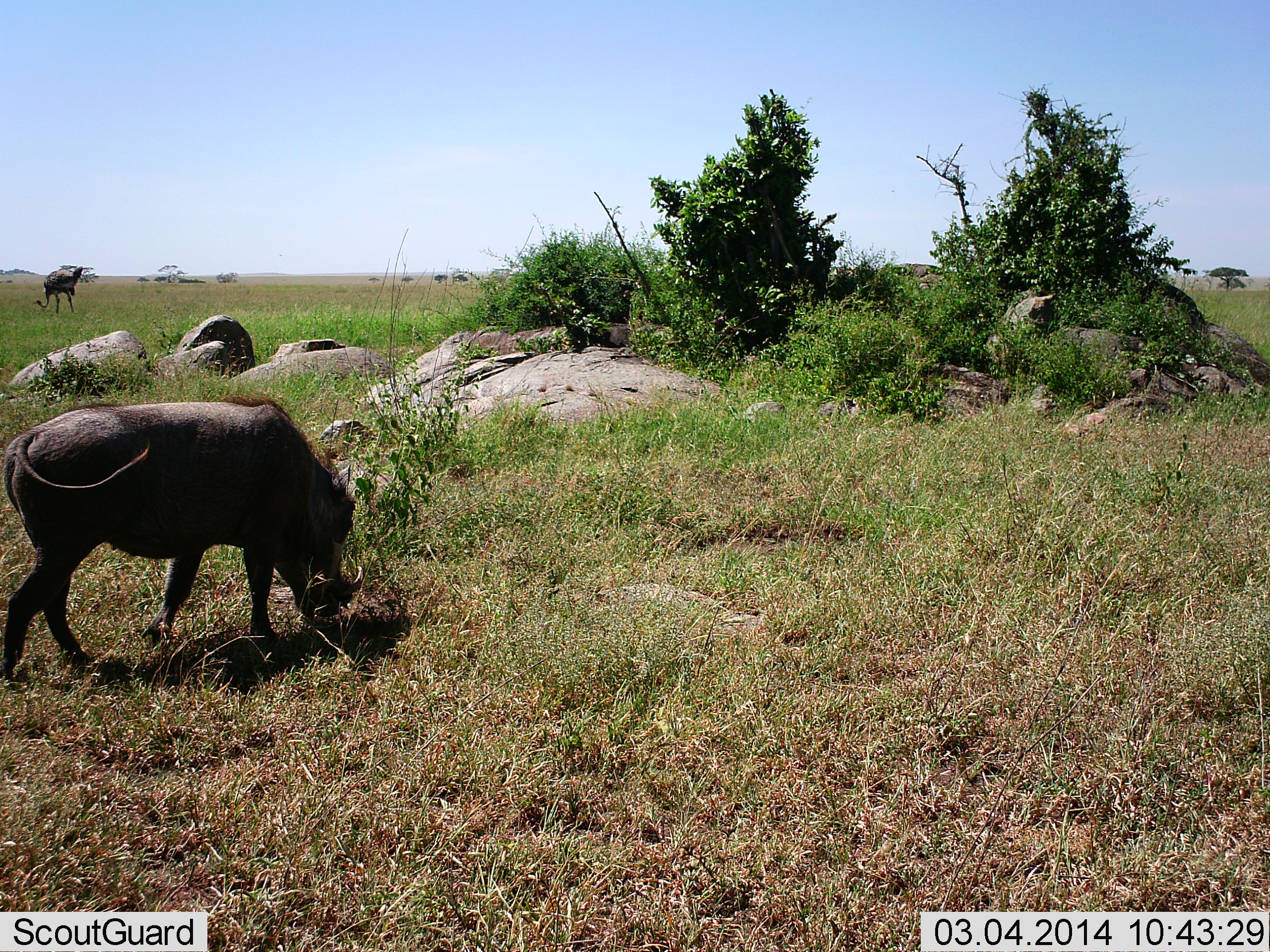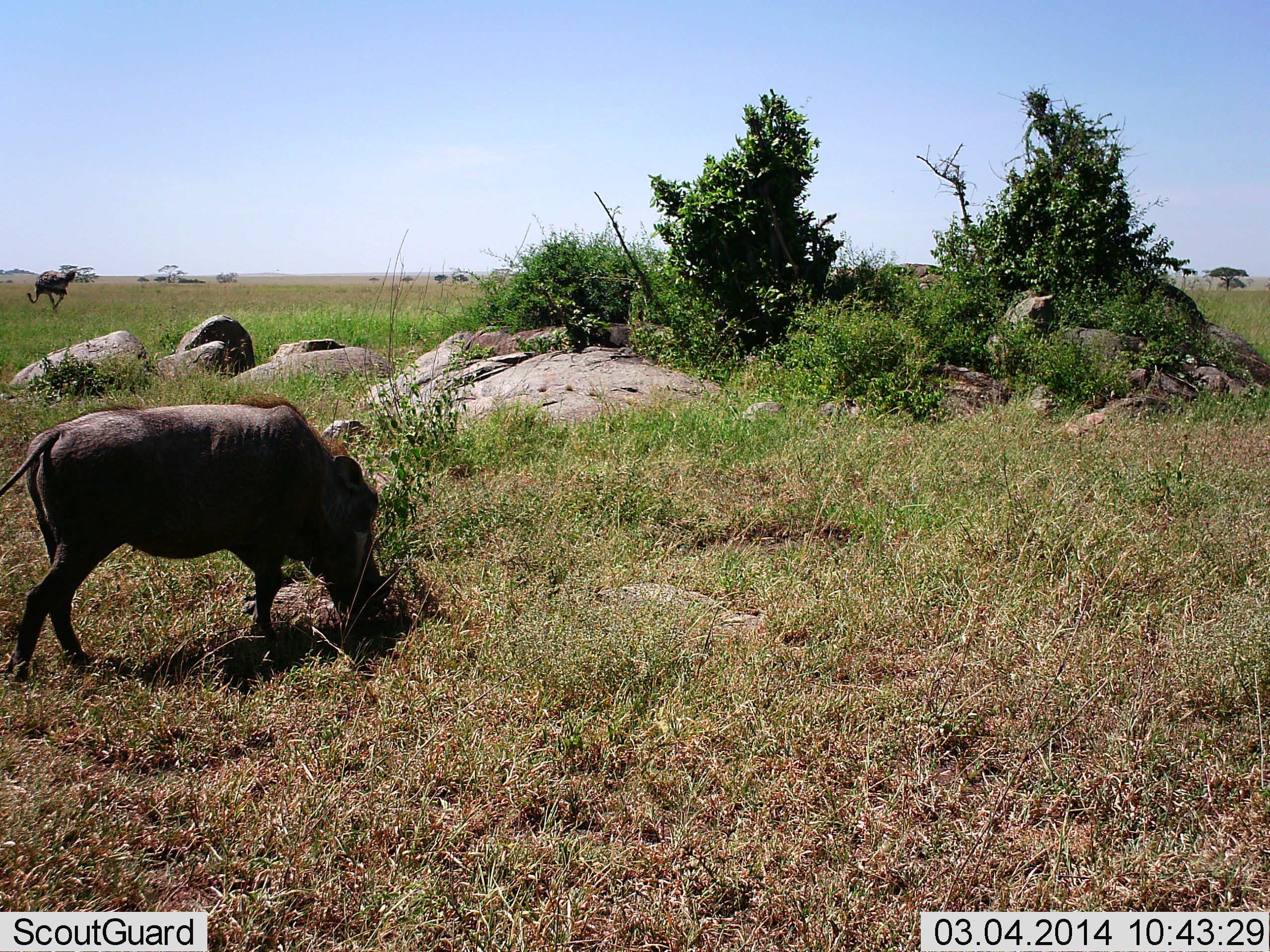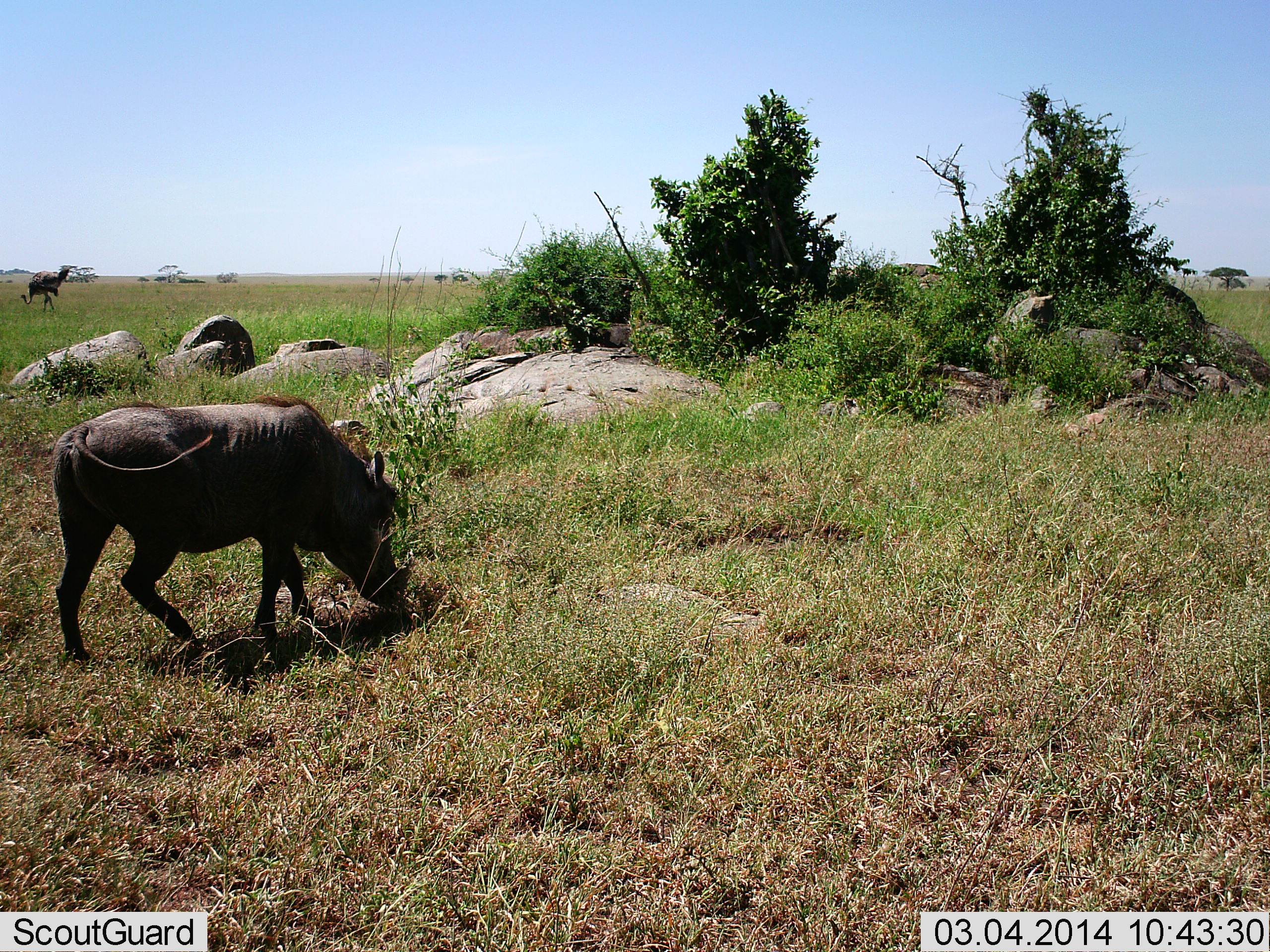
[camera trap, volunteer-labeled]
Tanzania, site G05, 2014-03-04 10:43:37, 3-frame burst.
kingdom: Animalia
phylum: Chordata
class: Aves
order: Struthioniformes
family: Struthionidae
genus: Struthio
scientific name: Struthio camelus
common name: ostrich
Ostrich (Struthio camelus), count 1. Behavior (volunteer vote fractions): standing 0%, resting 0%, moving 80%, interacting 0%. Young present (vote fraction): 0%. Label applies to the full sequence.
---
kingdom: Animalia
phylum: Chordata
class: Mammalia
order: Artiodactyla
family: Suidae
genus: Phacochoerus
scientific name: Phacochoerus africanus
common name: warthog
Warthog (Phacochoerus africanus), count 1. Behavior (volunteer vote fractions): standing 17%, resting 0%, moving 25%, interacting 0%. Young present (vote fraction): 0%. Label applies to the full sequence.